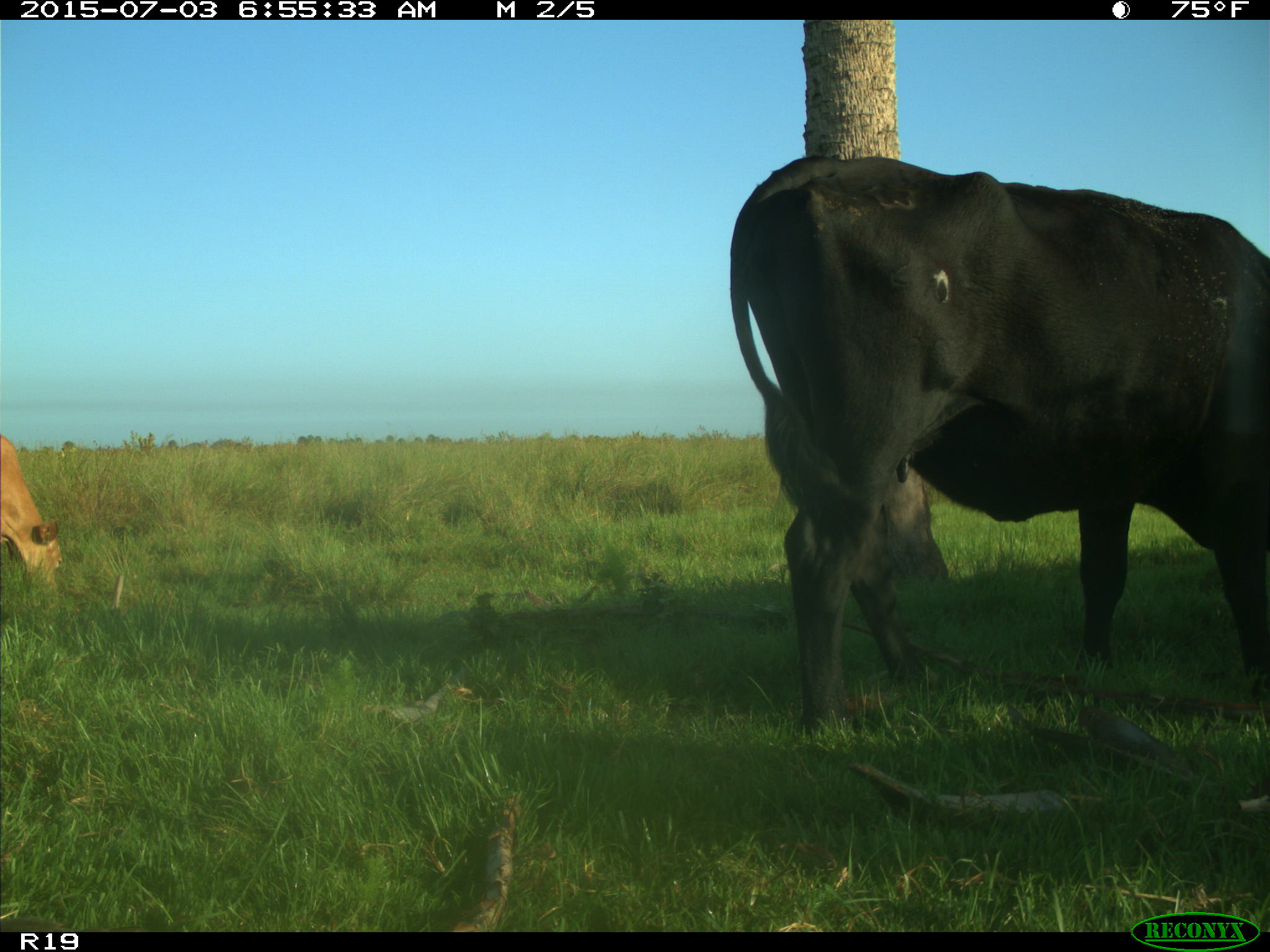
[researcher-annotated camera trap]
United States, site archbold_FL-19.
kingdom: Animalia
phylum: Chordata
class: Mammalia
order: Artiodactyla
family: Bovidae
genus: Bos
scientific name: Bos taurus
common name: domestic cow